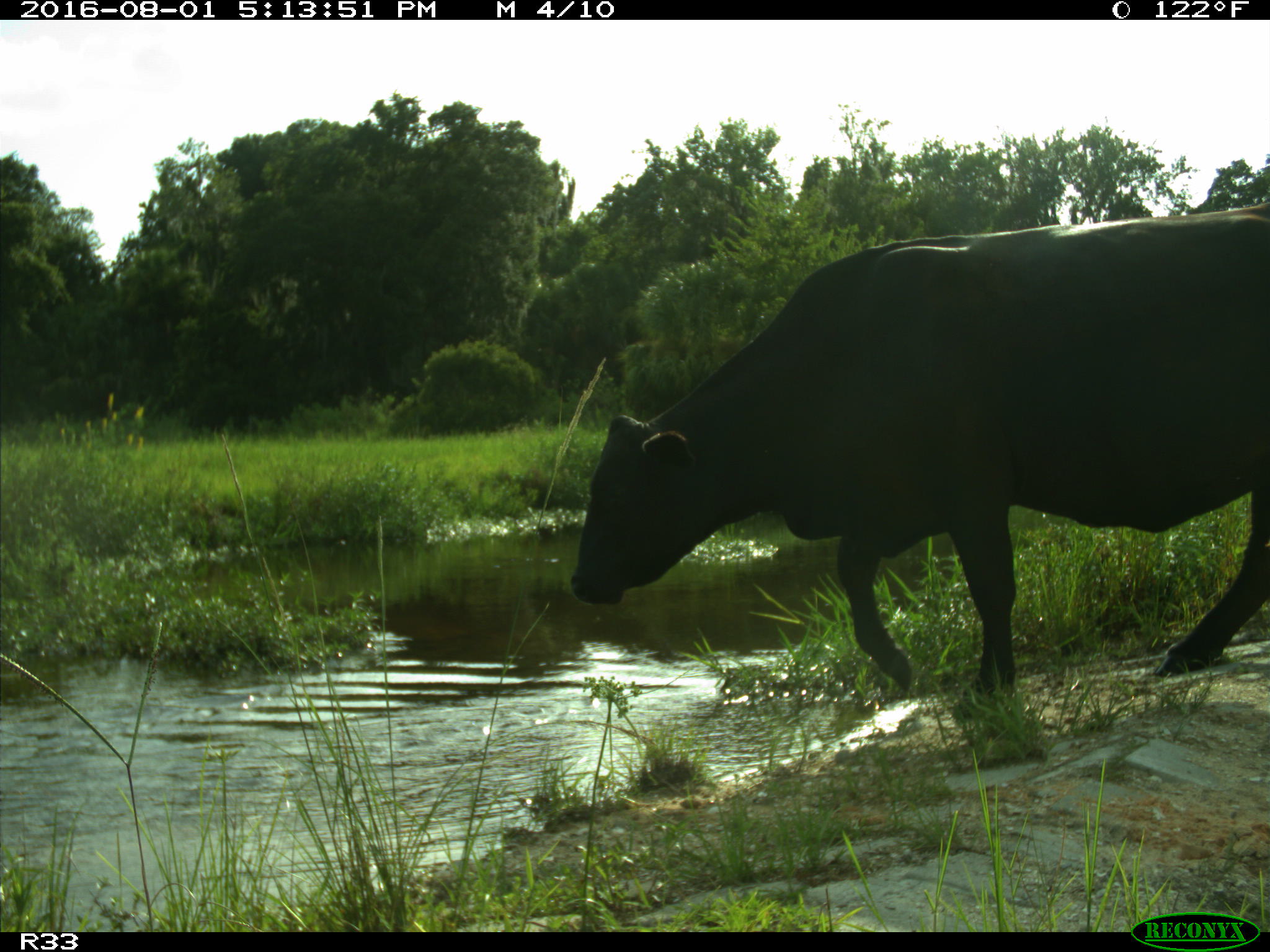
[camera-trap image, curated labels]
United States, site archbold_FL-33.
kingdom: Animalia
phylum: Chordata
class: Mammalia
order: Artiodactyla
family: Bovidae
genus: Bos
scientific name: Bos taurus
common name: domestic cow